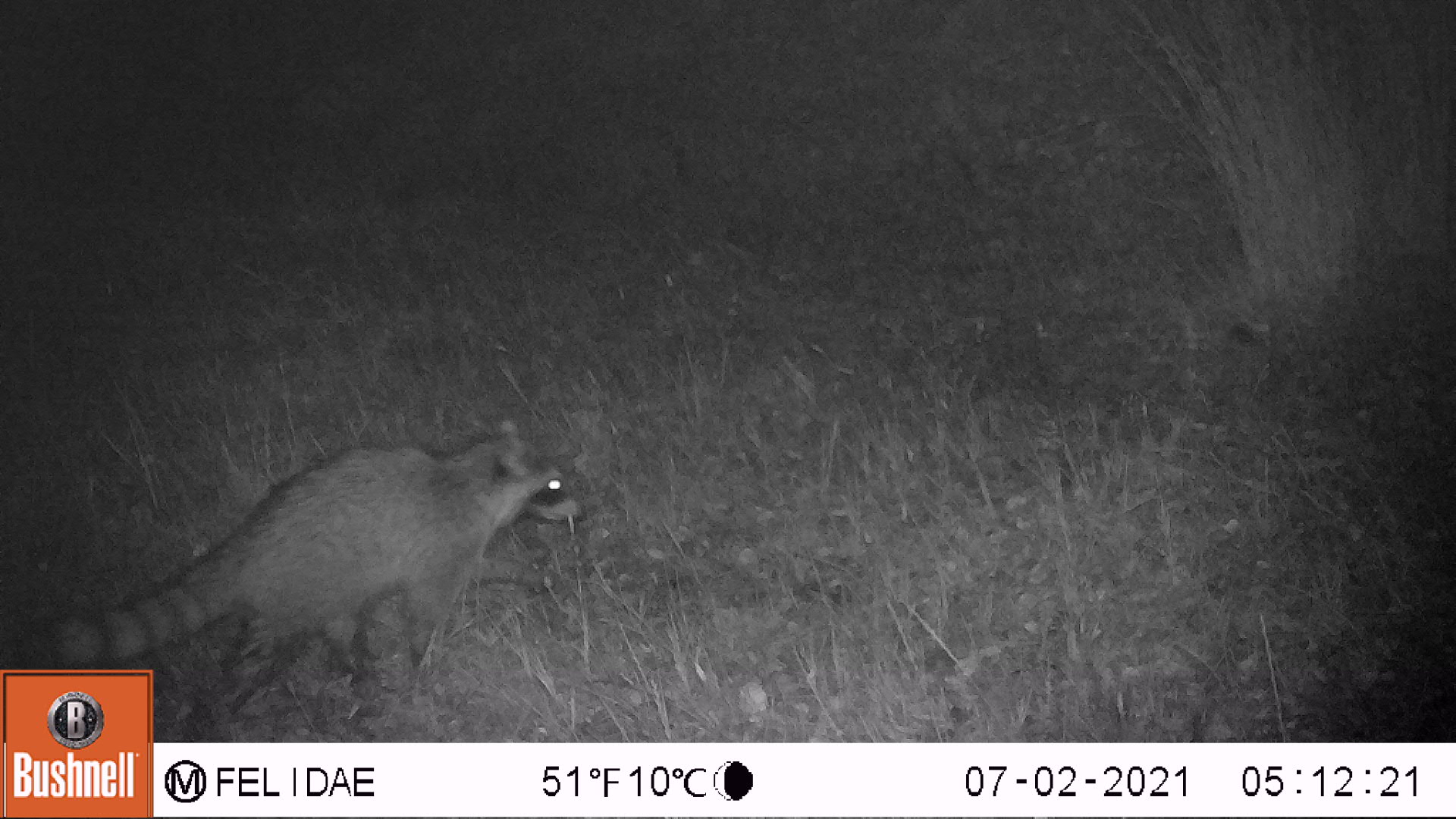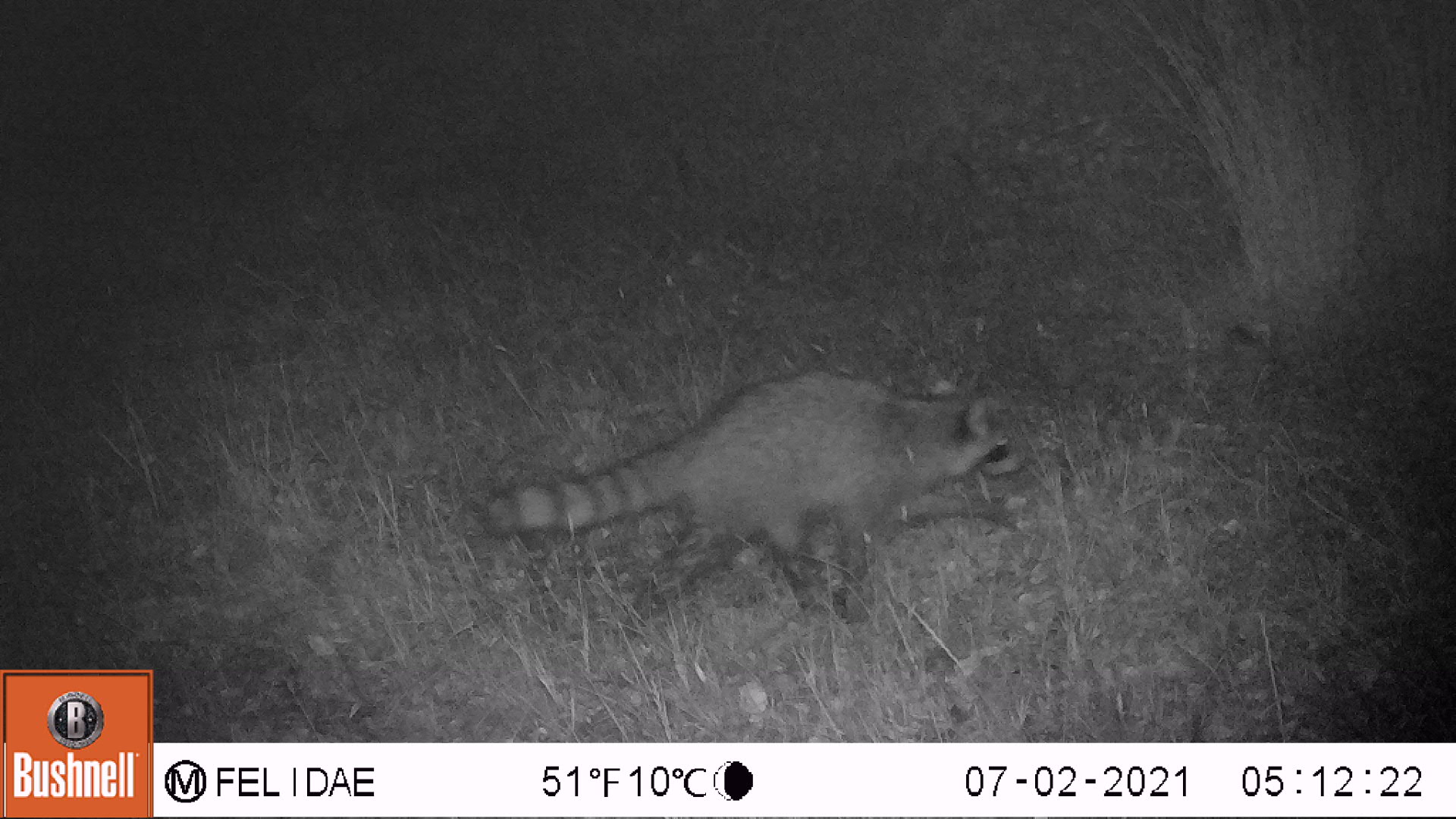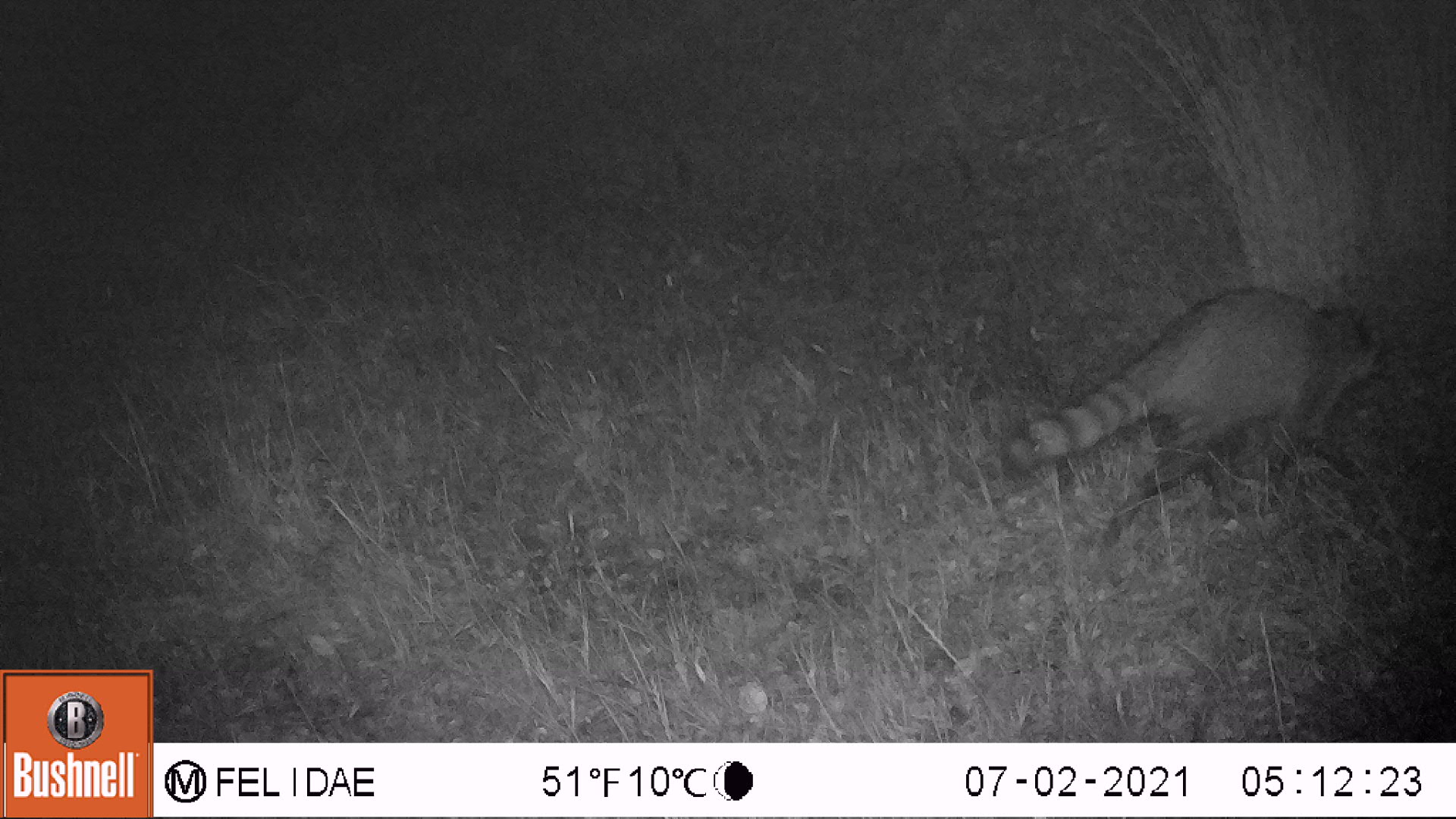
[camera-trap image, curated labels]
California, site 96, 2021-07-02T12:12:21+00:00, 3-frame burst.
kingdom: Animalia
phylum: Chordata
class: Mammalia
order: Carnivora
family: Procyonidae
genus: Procyon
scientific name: Procyon lotor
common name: raccoon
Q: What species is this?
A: Raccoon (Procyon lotor).